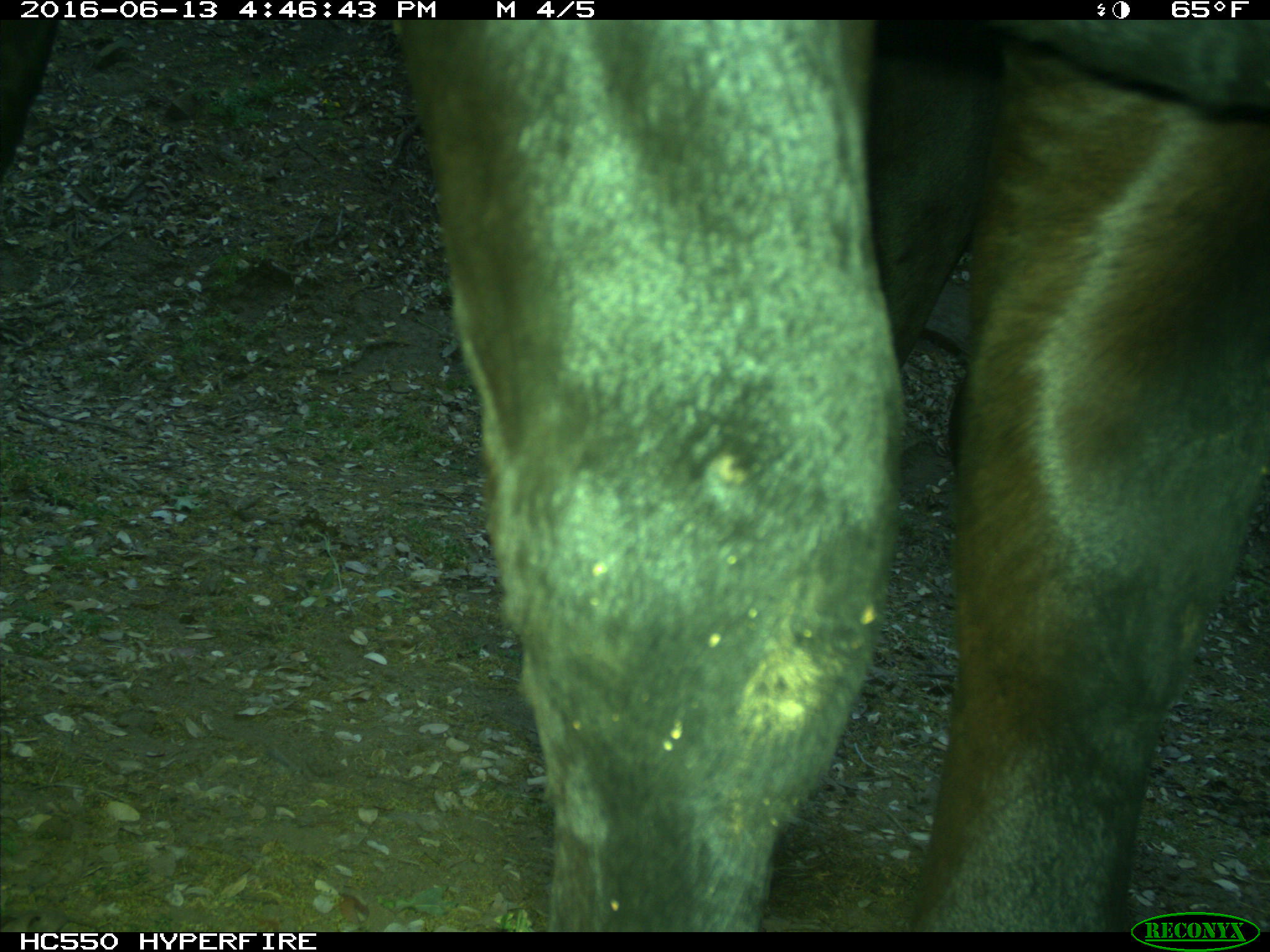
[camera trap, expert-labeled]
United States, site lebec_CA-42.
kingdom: Animalia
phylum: Chordata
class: Mammalia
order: Artiodactyla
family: Bovidae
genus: Bos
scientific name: Bos taurus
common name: domestic cow